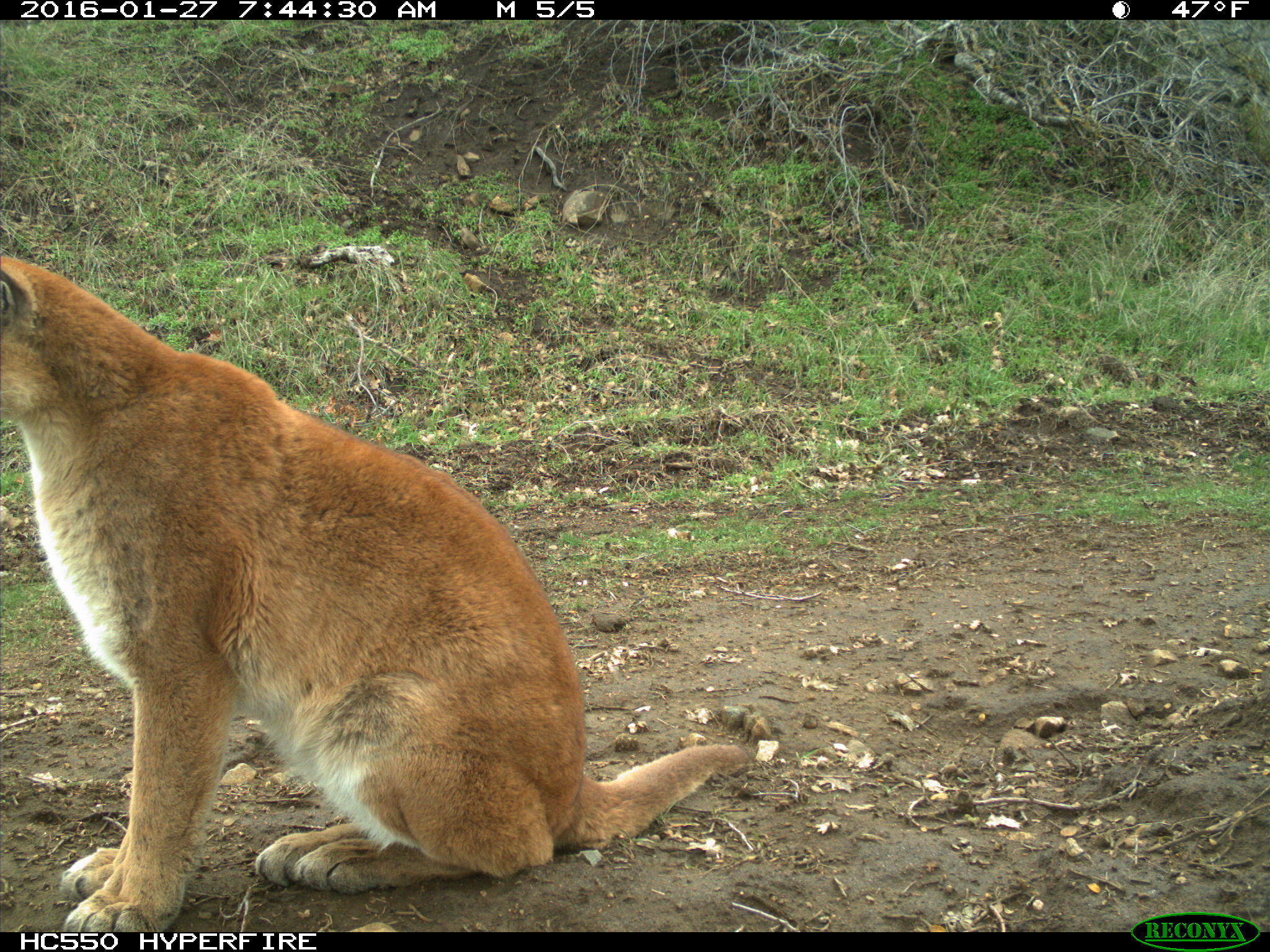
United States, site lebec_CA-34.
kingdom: Animalia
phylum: Chordata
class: Mammalia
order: Carnivora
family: Felidae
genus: Puma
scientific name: Puma concolor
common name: mountain lion